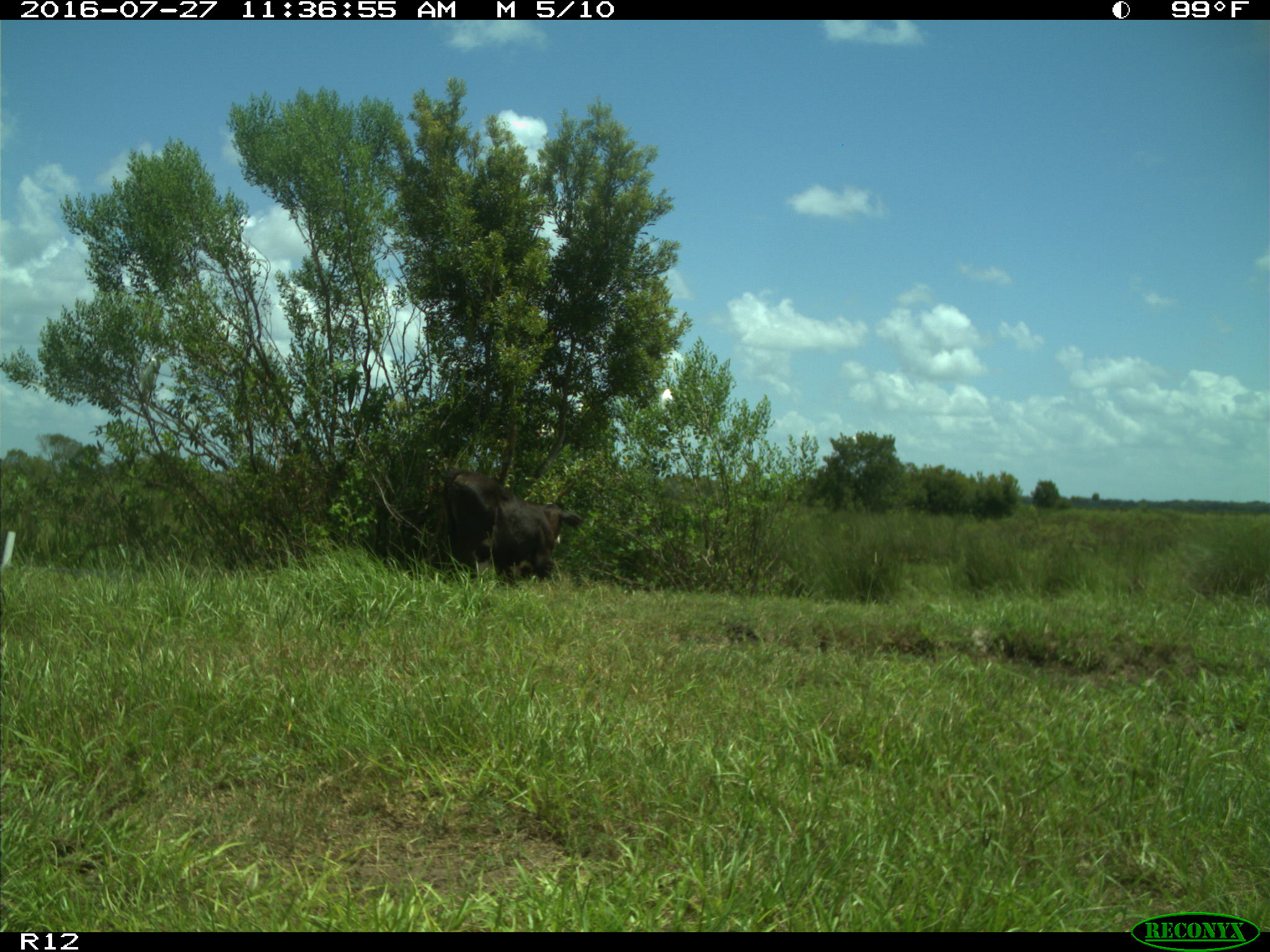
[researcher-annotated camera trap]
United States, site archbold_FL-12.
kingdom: Animalia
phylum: Chordata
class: Mammalia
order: Artiodactyla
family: Bovidae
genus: Bos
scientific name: Bos taurus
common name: domestic cow